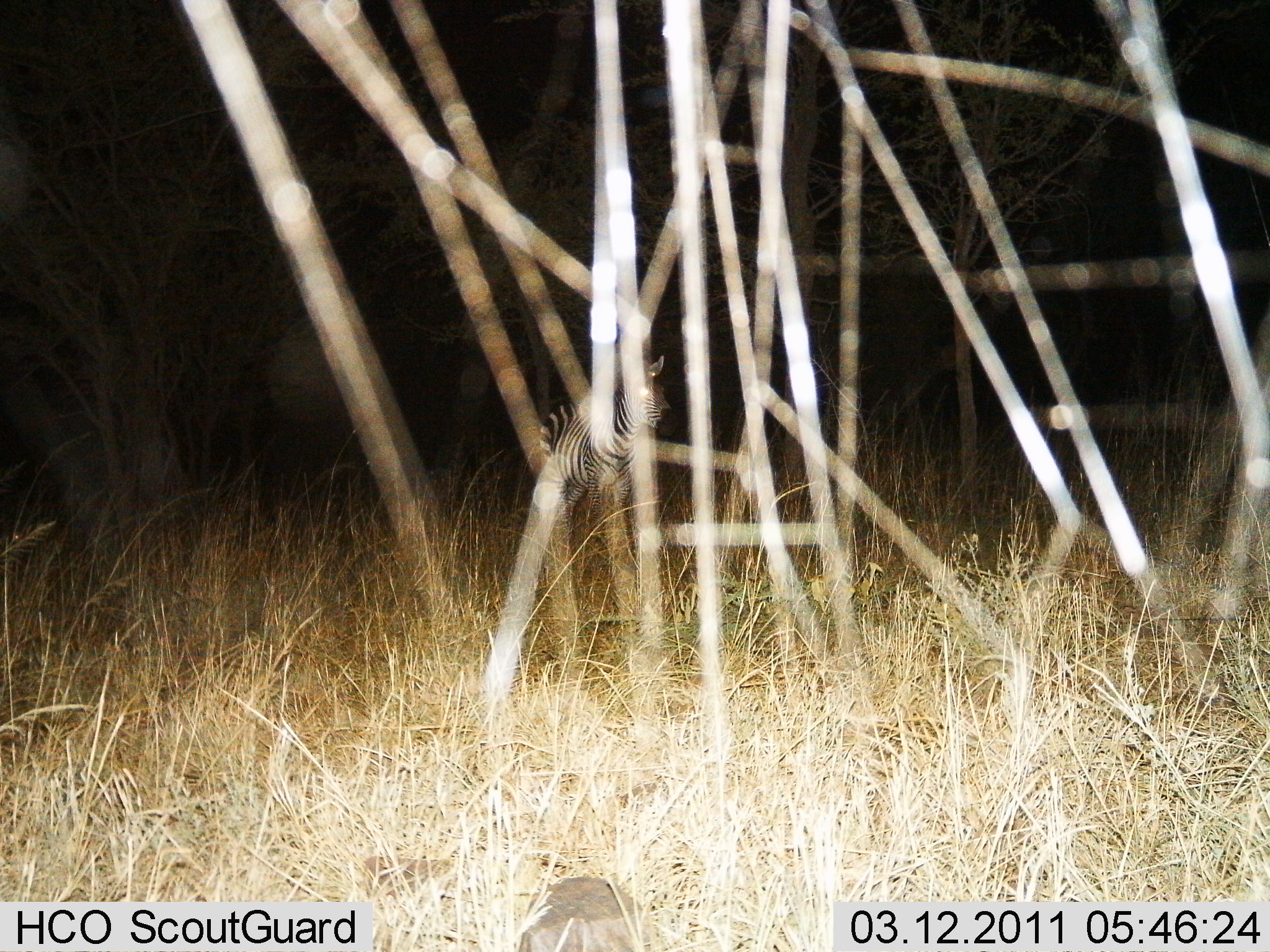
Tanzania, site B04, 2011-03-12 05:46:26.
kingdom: Animalia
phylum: Chordata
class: Mammalia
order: Perissodactyla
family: Equidae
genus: Equus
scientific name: Equus quagga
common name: plains zebra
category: zebra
Zebra (plains zebra) (Equus quagga), count 1. Behavior (volunteer vote fractions): standing 90%, resting 10%, moving 0%, interacting 0%. Young present (vote fraction): 0%. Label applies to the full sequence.